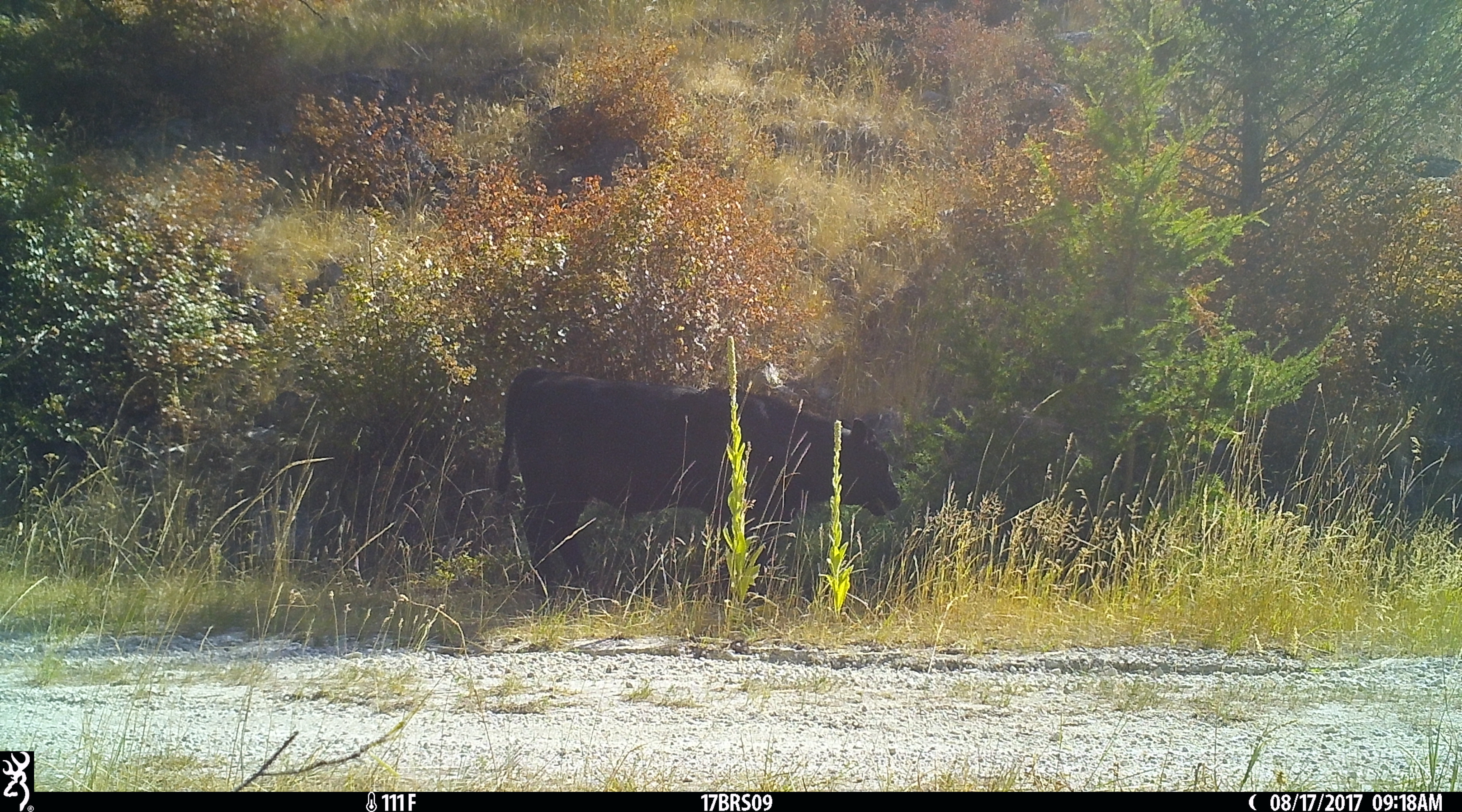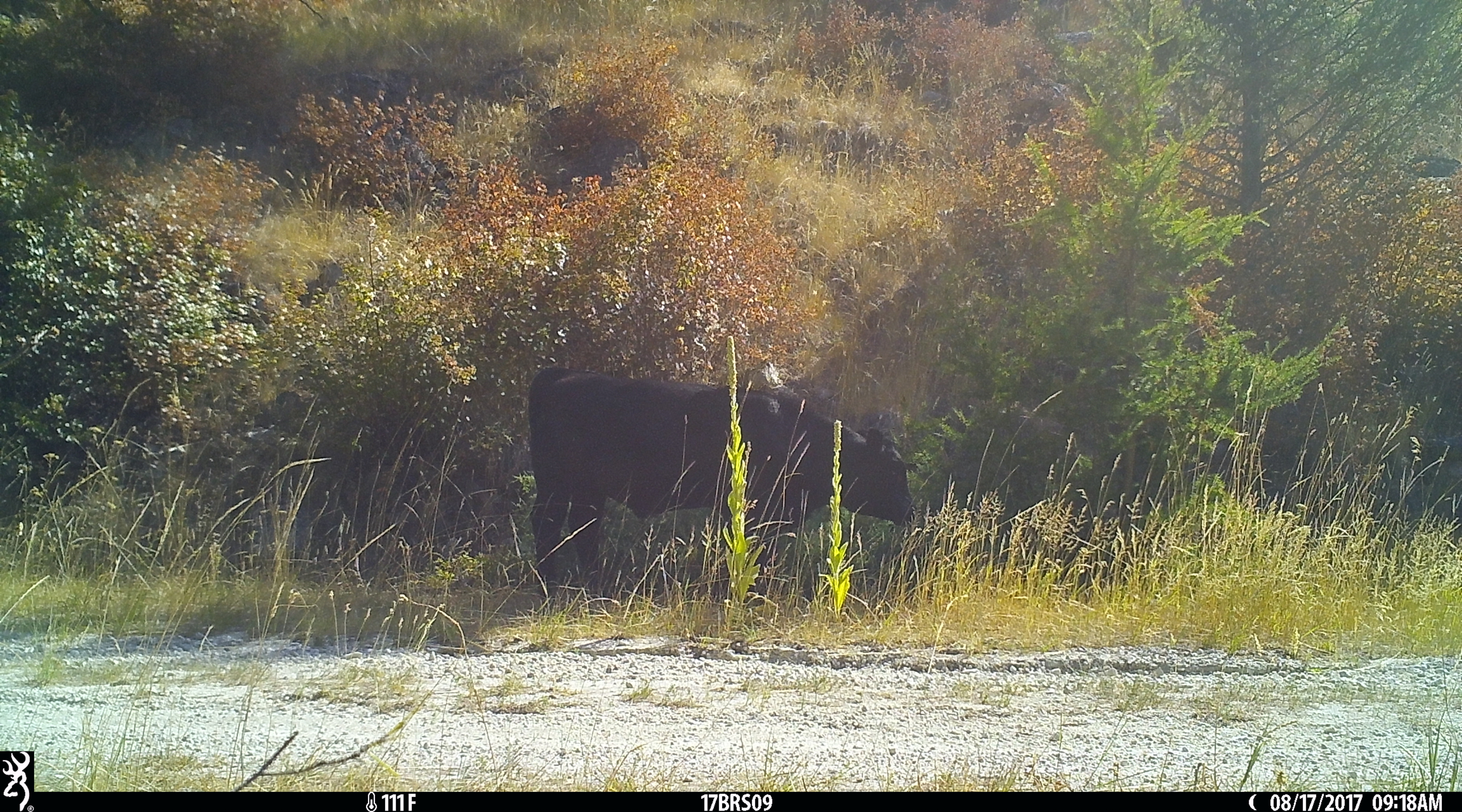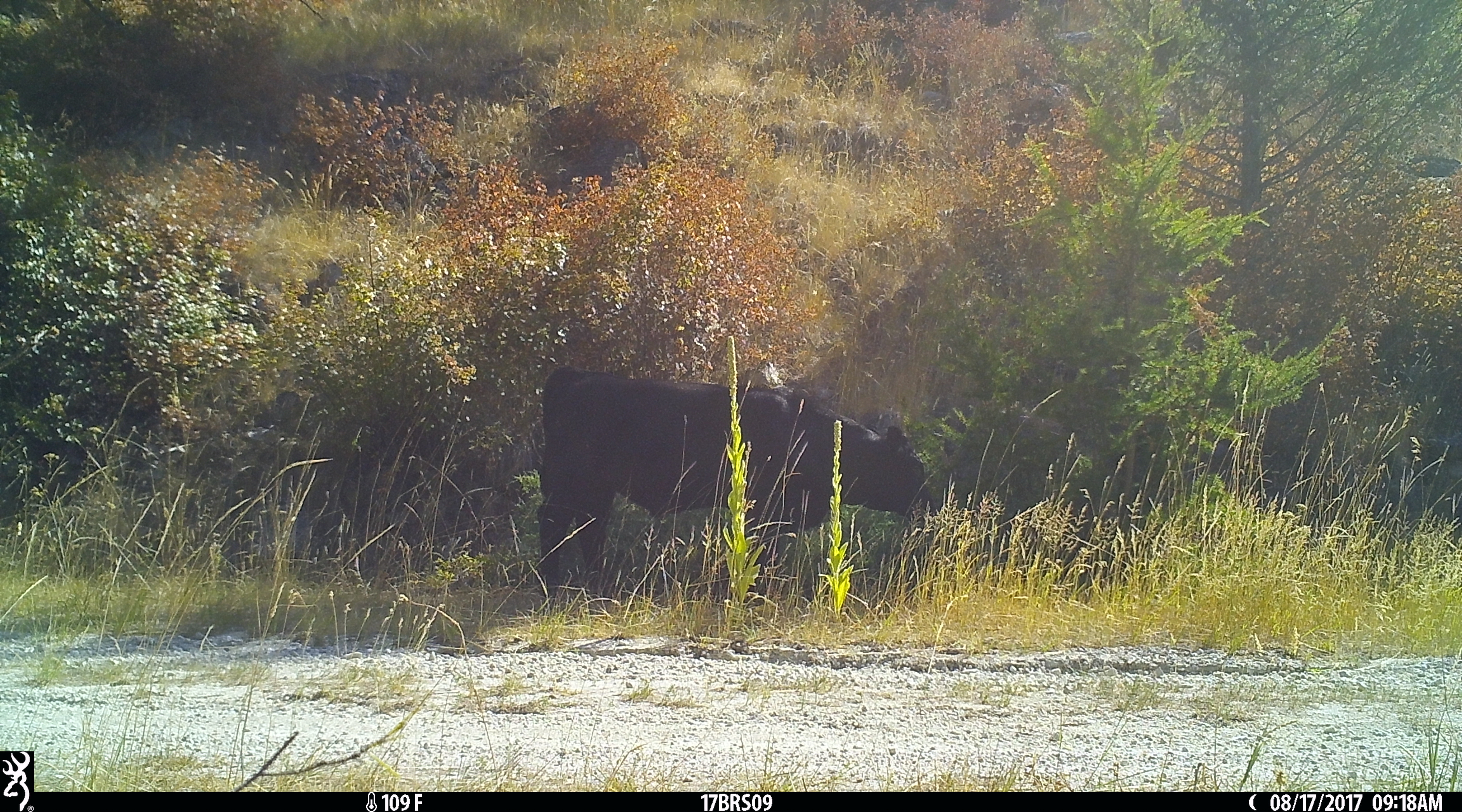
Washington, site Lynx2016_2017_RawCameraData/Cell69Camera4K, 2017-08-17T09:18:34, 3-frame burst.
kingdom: Animalia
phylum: Chordata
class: Mammalia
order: Artiodactyla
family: Bovidae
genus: Bos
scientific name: Bos taurus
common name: domestic cattle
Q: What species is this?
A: Domestic cattle (Bos taurus).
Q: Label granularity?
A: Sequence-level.